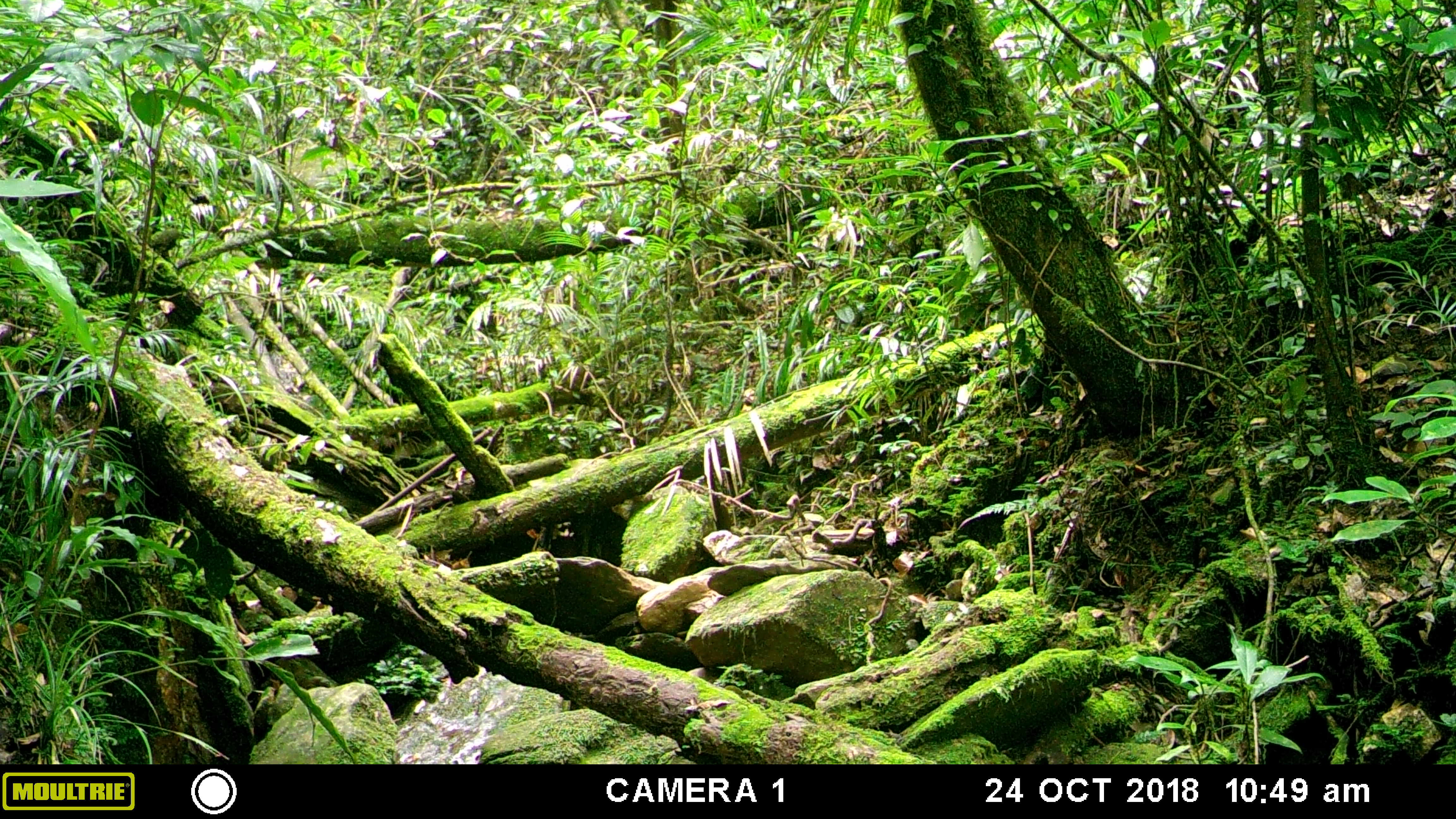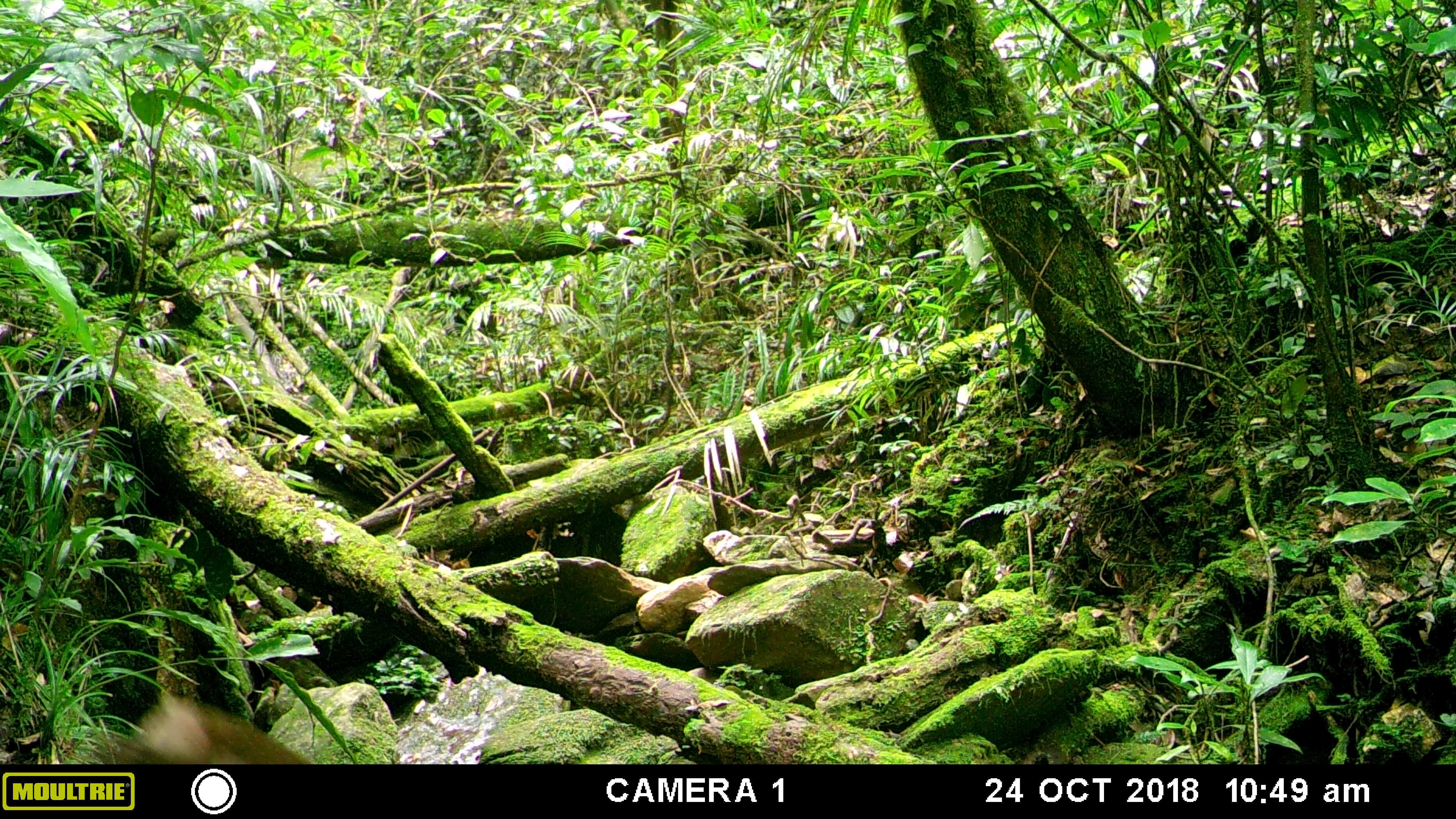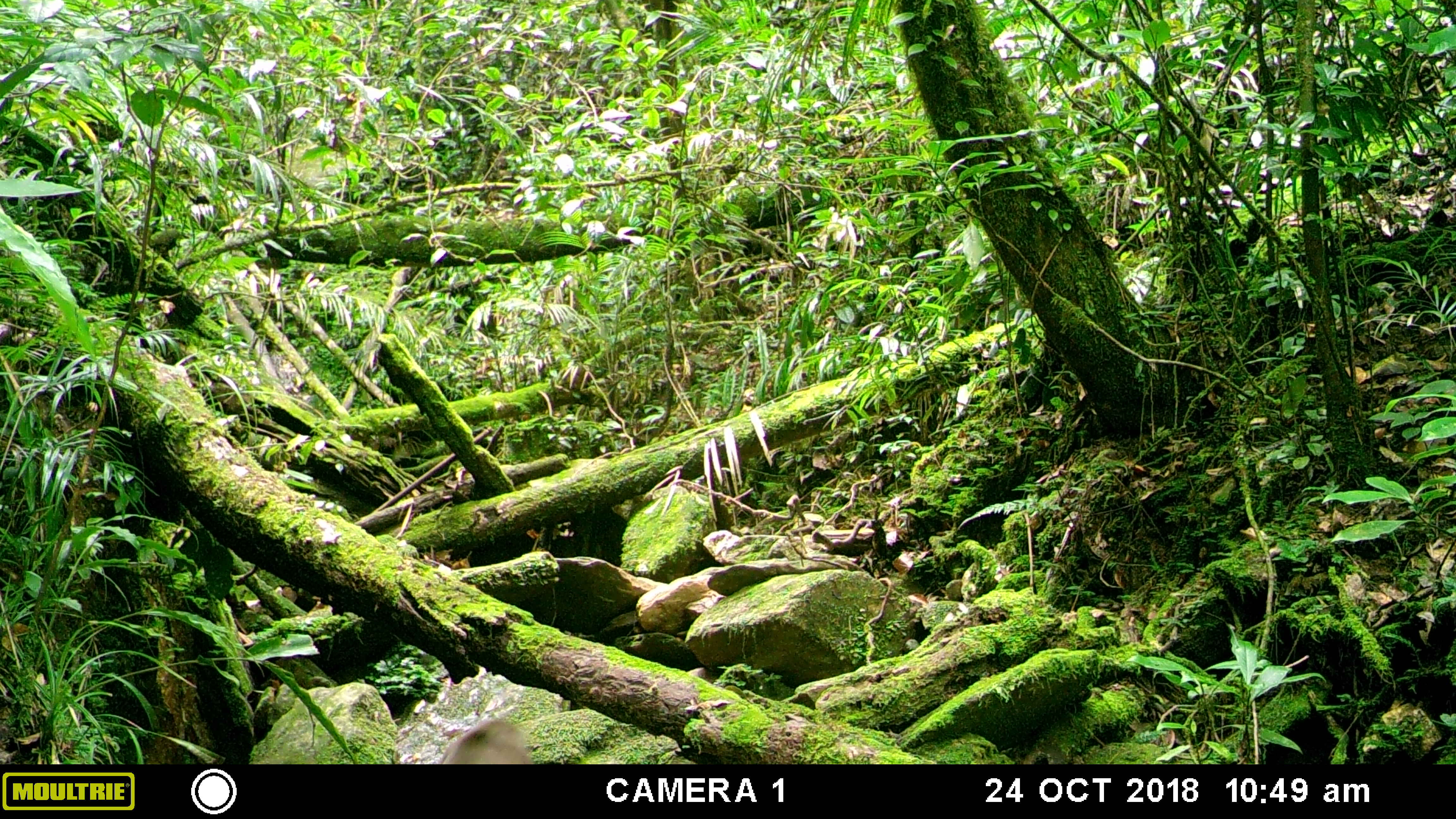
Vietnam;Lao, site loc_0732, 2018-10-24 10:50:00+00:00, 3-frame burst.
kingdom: Animalia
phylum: Chordata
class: Mammalia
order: Primates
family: Cercopithecidae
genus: Macaca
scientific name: Macaca arctoides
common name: stump-tailed macaque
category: stump tailed macaque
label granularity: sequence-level